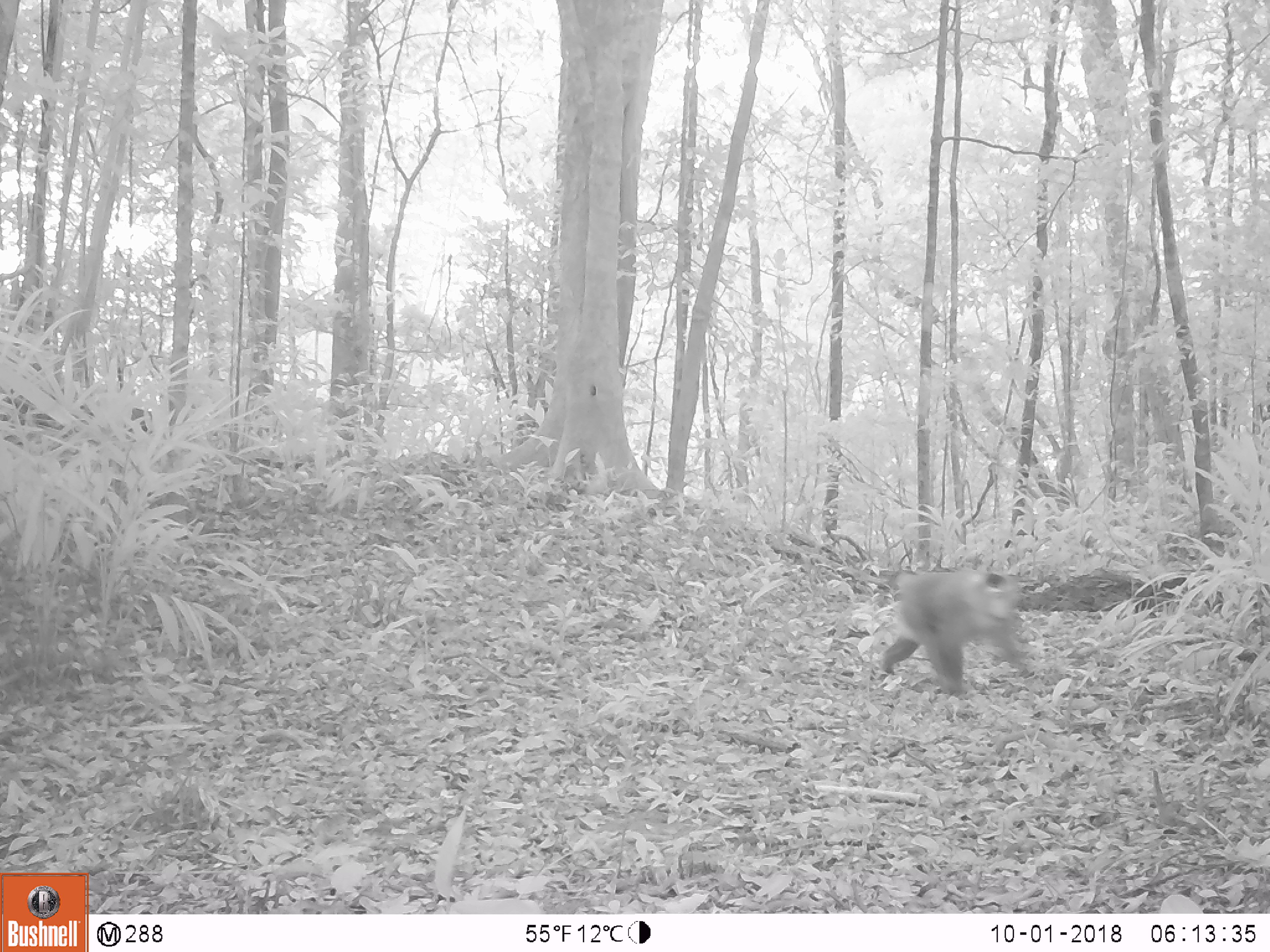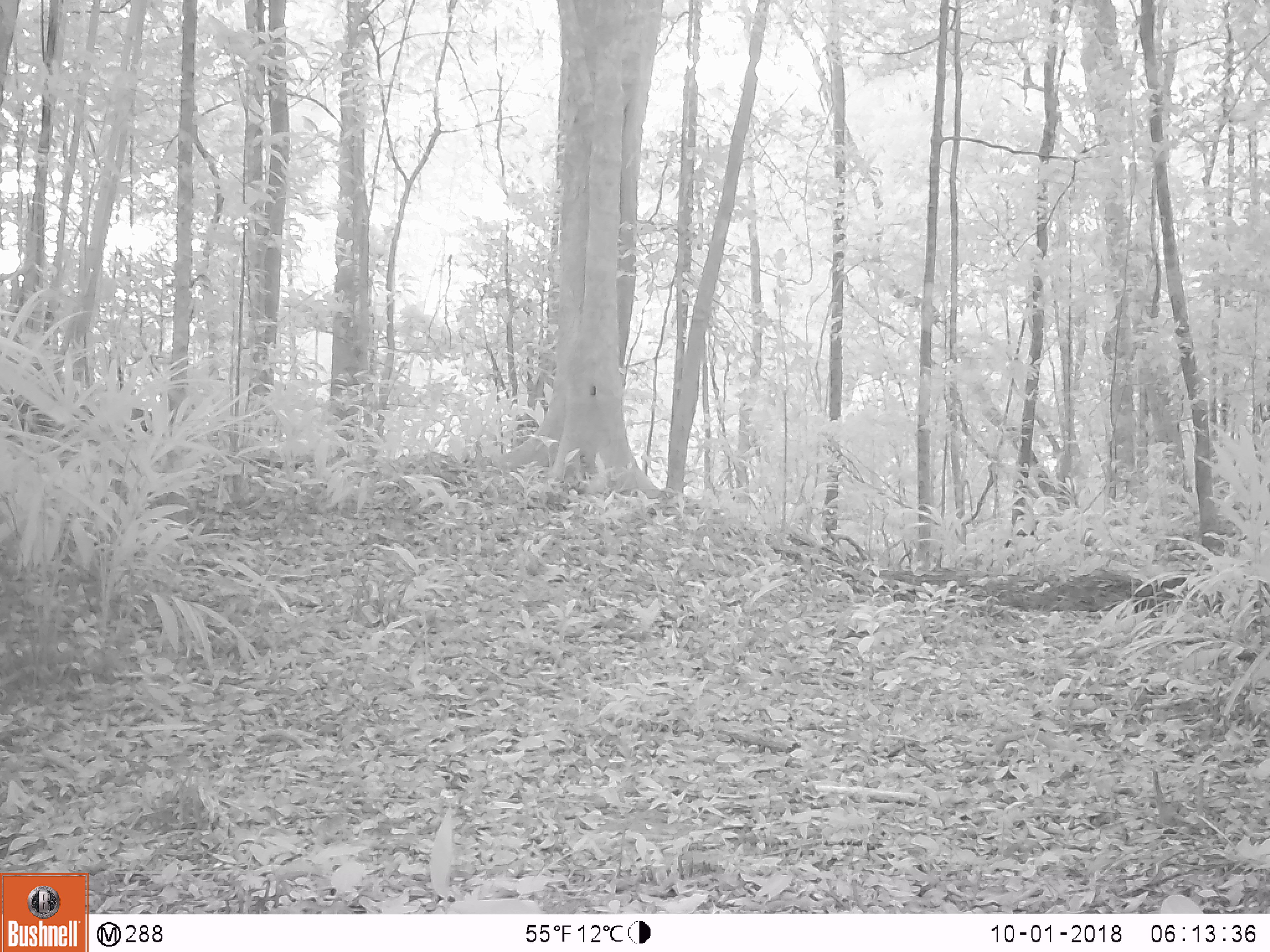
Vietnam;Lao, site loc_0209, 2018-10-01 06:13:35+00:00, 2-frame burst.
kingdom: Animalia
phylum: Chordata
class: Mammalia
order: Primates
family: Cercopithecidae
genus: Macaca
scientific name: Macaca nemestrina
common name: pig-tailed macaque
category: pig tailed macaque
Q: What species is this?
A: Pig tailed macaque (pig-tailed macaque) (Macaca nemestrina).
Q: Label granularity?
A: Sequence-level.